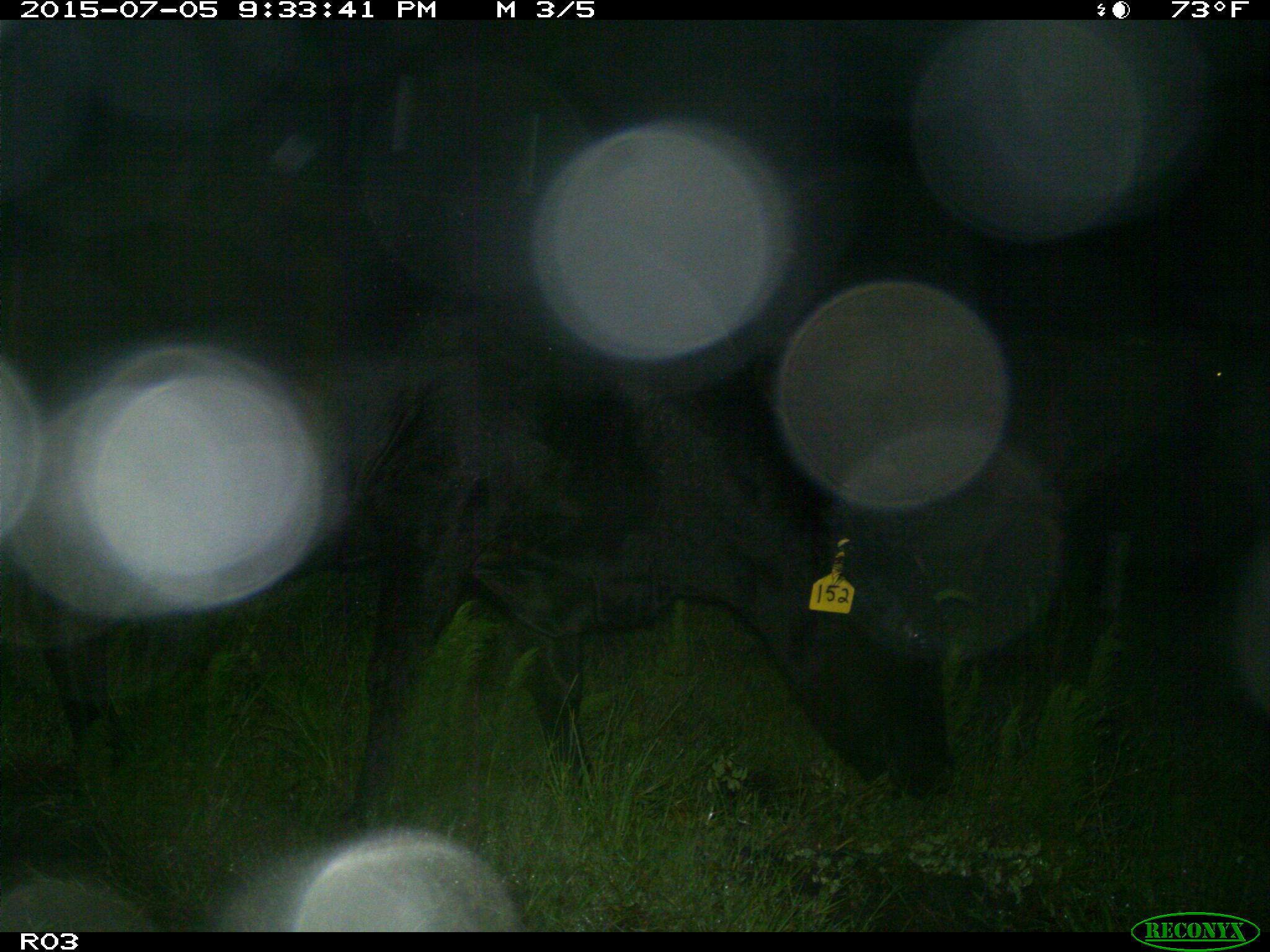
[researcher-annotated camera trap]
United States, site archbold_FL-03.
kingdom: Animalia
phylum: Chordata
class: Mammalia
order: Artiodactyla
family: Bovidae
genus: Bos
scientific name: Bos taurus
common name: domestic cow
Bos taurus (domestic cow).